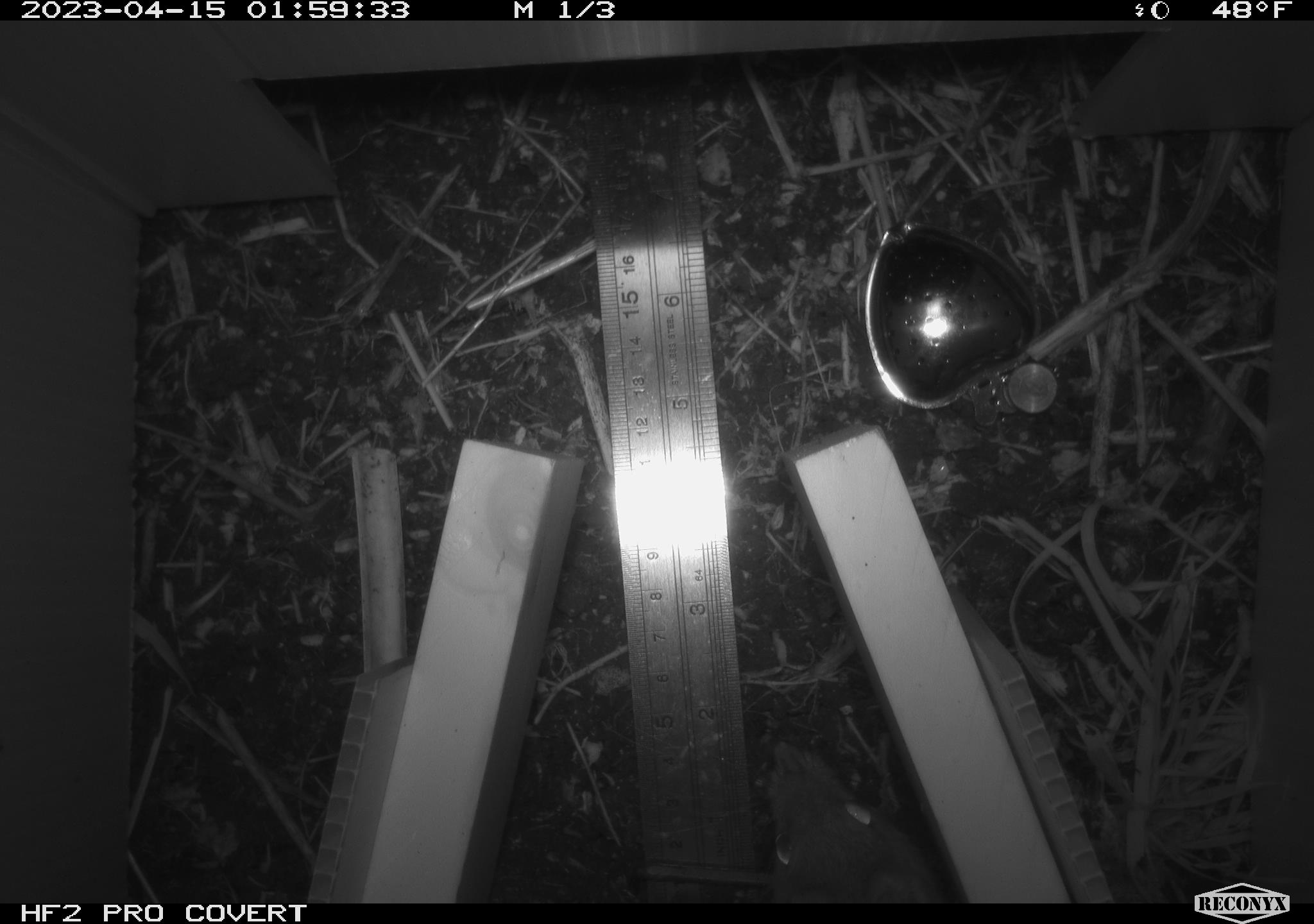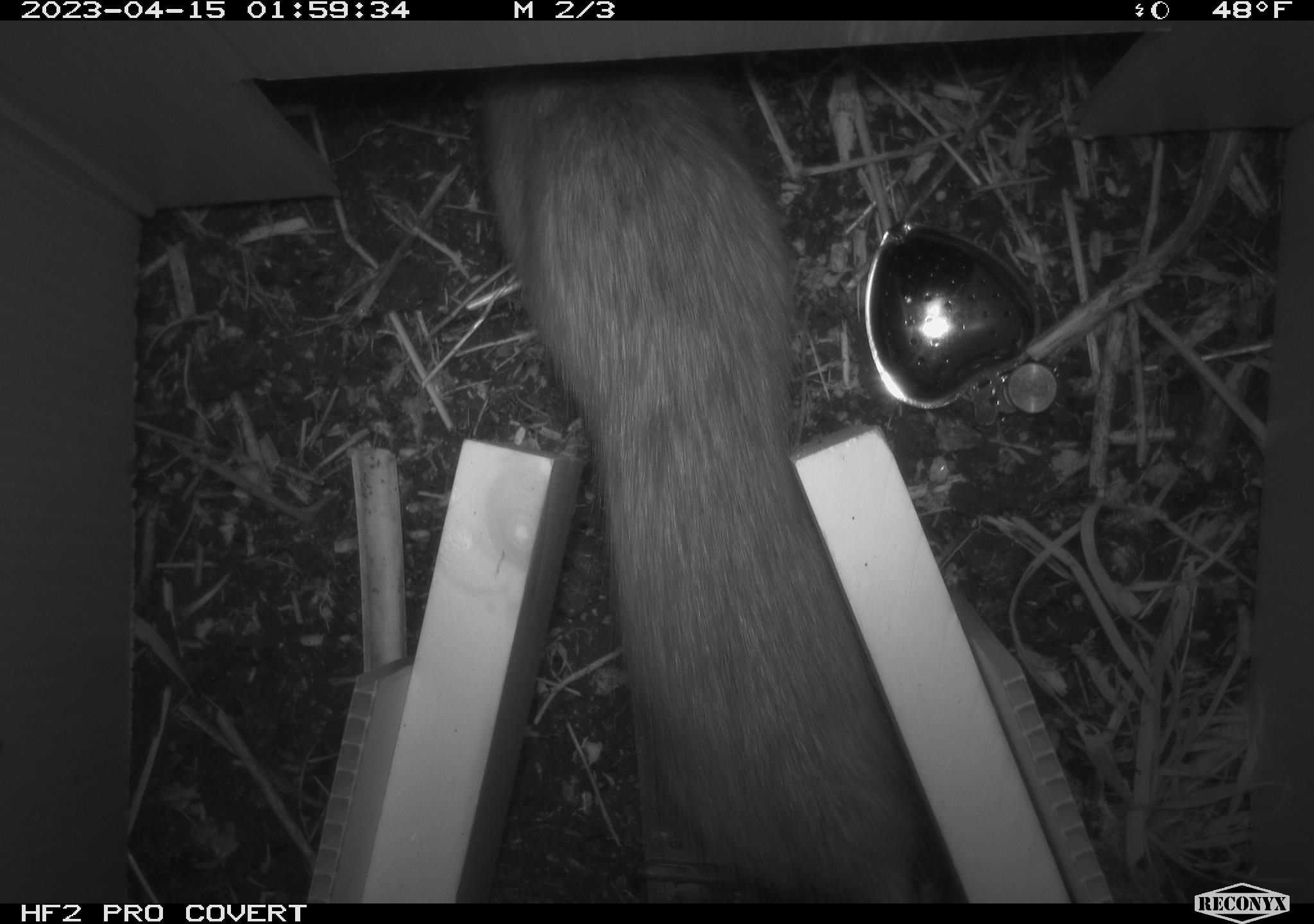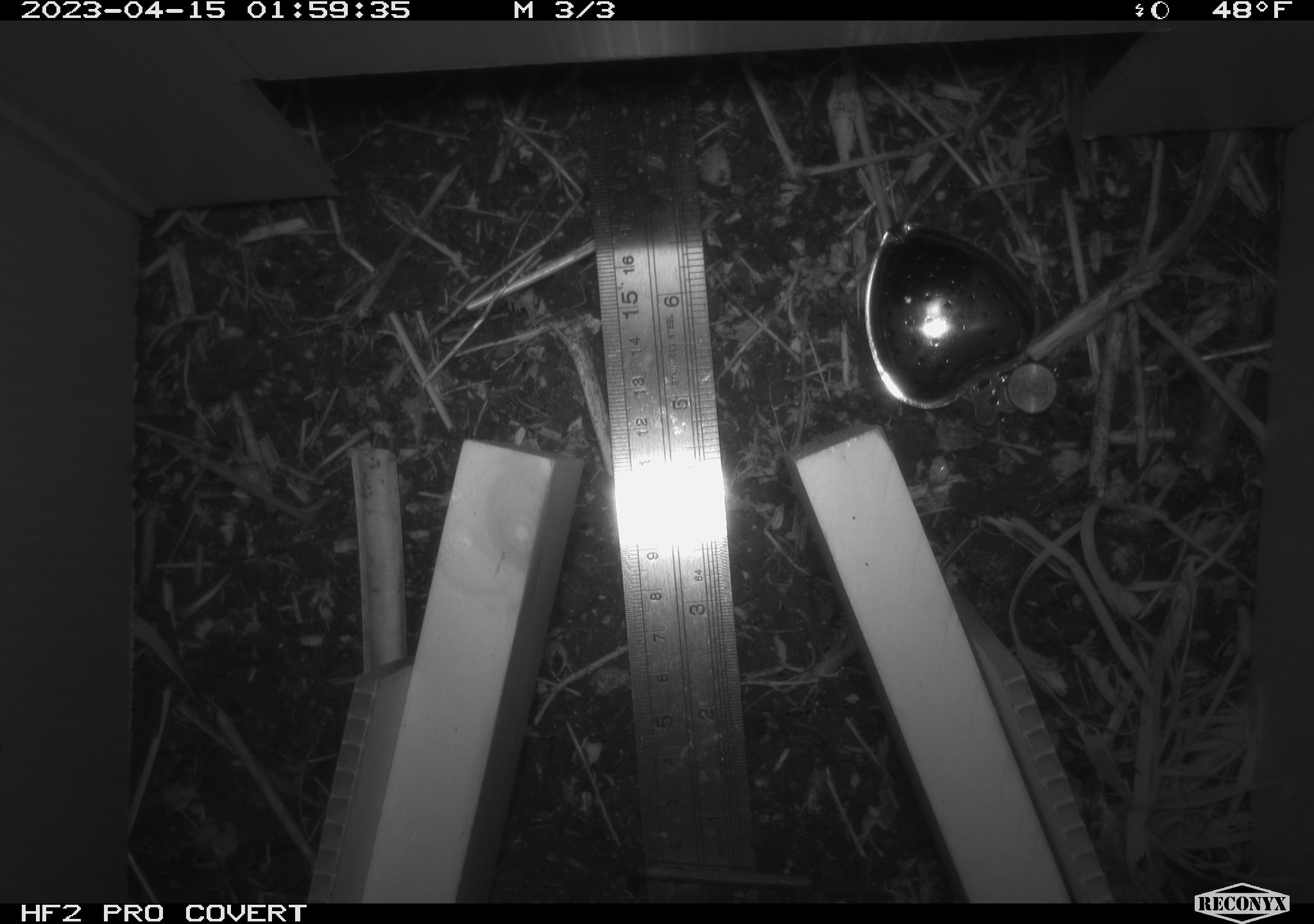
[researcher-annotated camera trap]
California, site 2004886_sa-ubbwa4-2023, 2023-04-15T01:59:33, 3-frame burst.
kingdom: Animalia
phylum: Chordata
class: Mammalia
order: Rodentia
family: Muridae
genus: Rattus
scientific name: Rattus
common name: rat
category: rattus species